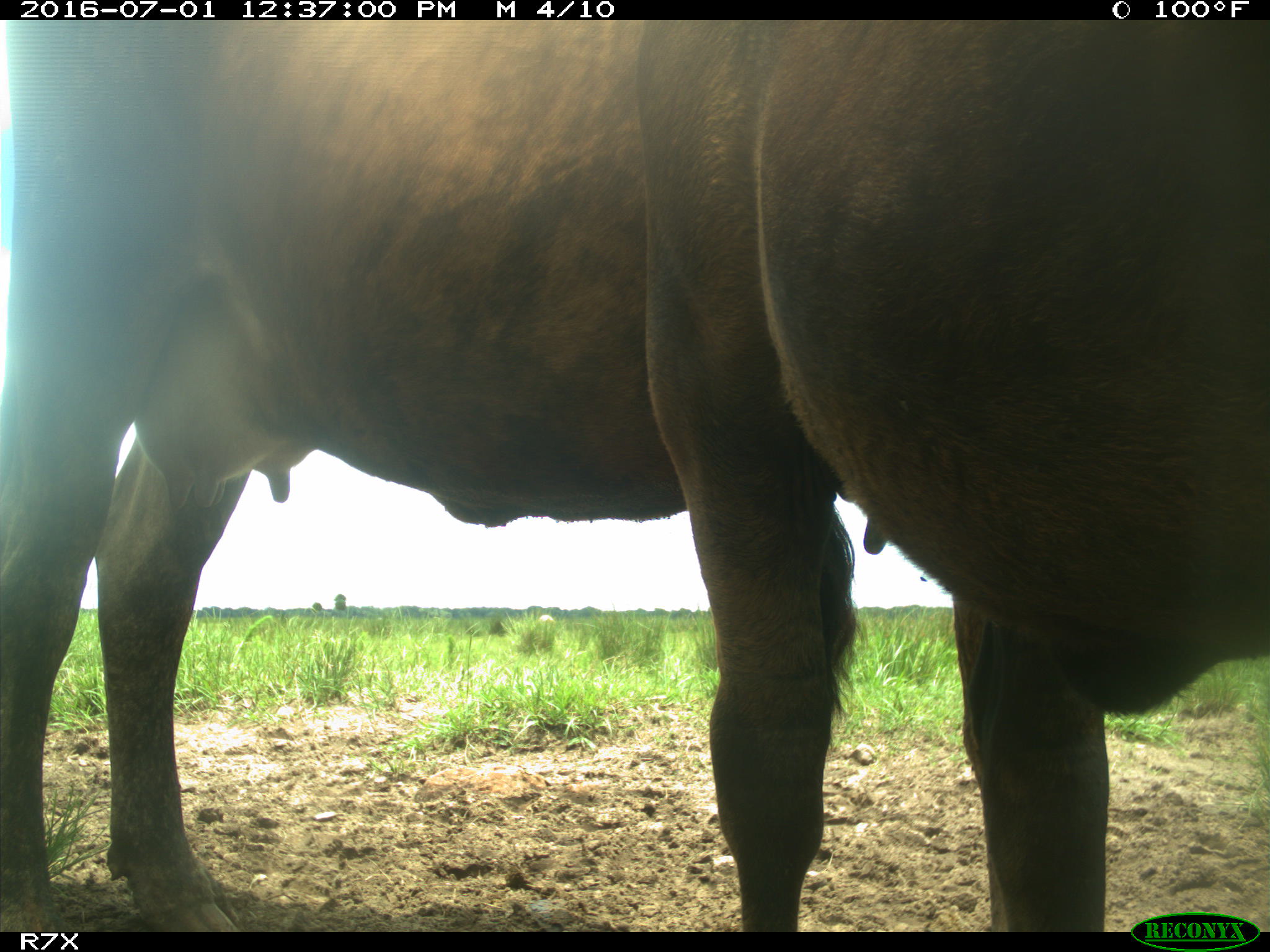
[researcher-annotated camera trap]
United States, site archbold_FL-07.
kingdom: Animalia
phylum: Chordata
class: Mammalia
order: Artiodactyla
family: Bovidae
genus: Bos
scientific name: Bos taurus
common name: domestic cow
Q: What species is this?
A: Bos taurus (domestic cow).